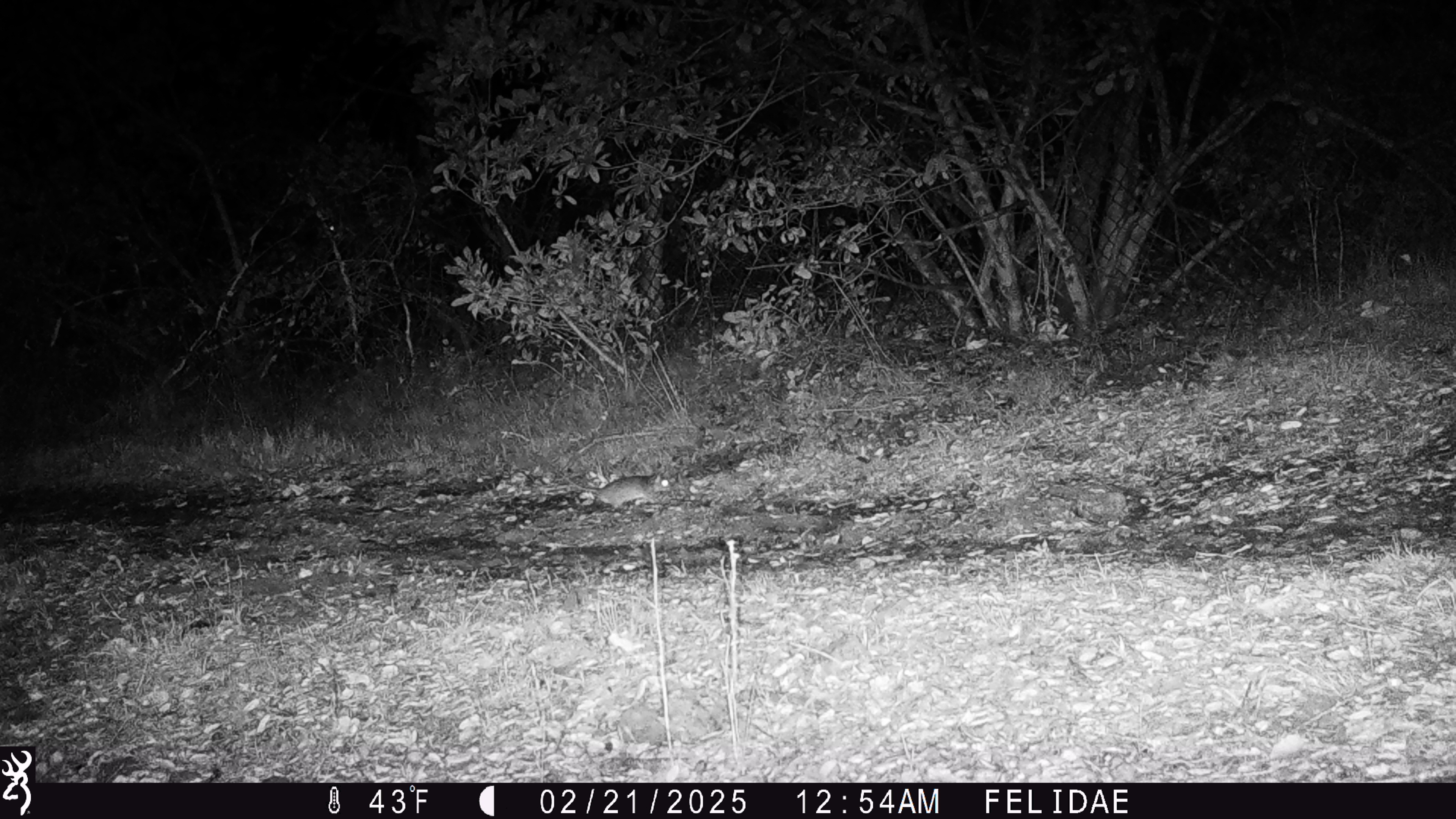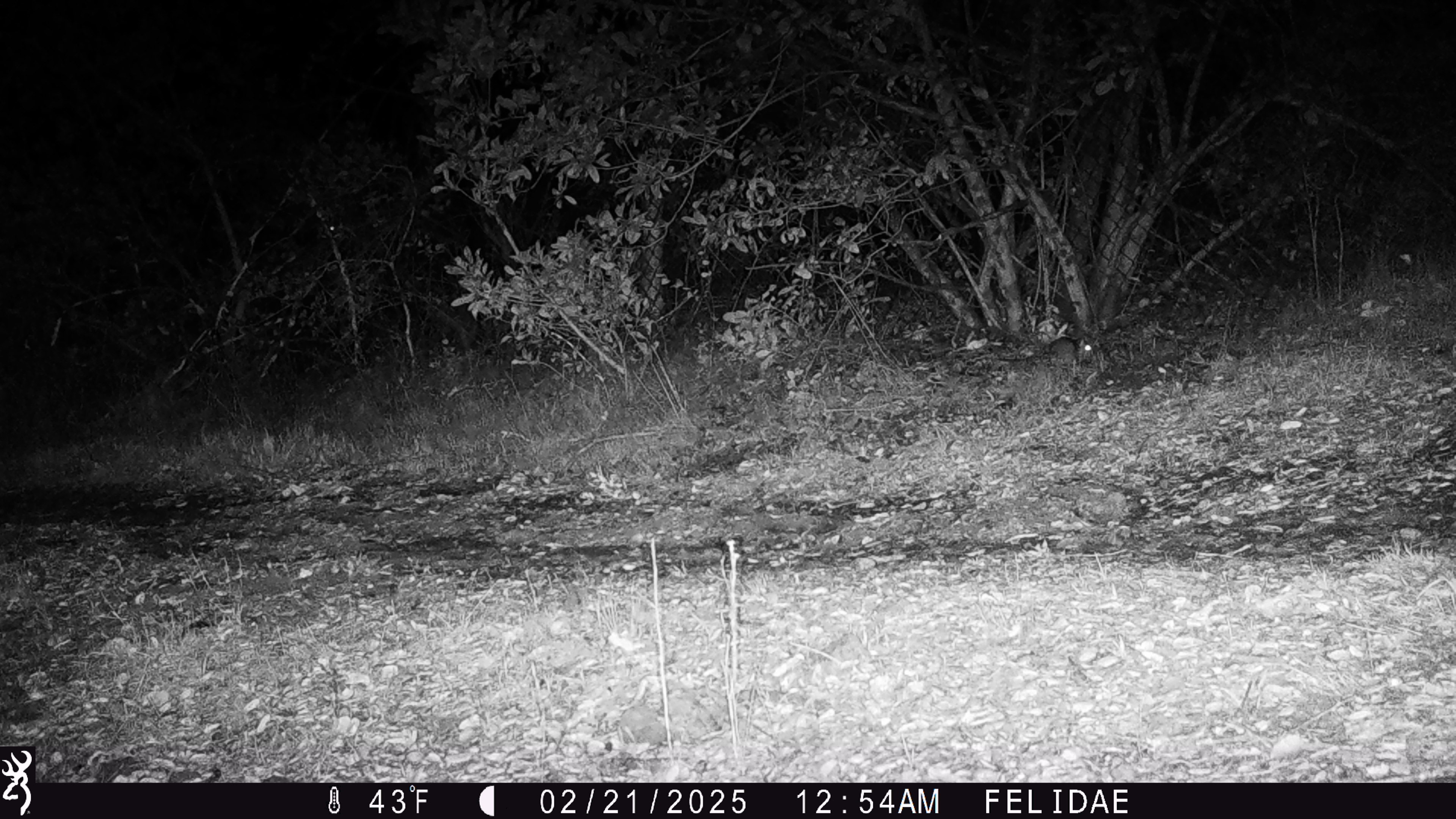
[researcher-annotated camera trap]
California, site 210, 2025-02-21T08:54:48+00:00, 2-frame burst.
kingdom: Animalia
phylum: Chordata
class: Mammalia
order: Rodentia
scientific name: Rodentia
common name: mouse or rat